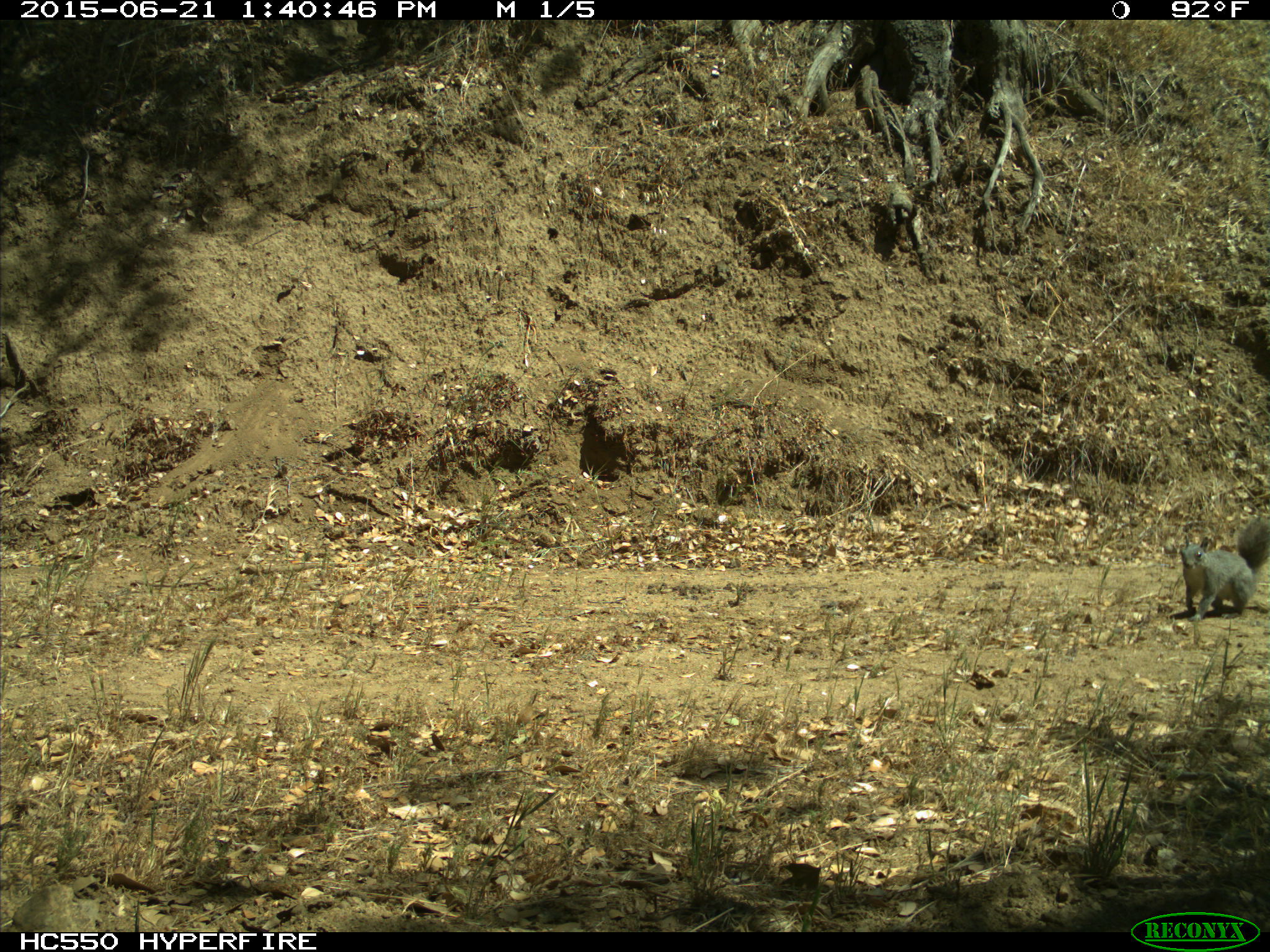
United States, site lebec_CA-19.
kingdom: Animalia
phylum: Chordata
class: Mammalia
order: Rodentia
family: Sciuridae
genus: Sciurus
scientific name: Sciurus carolinensis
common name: eastern gray squirrel